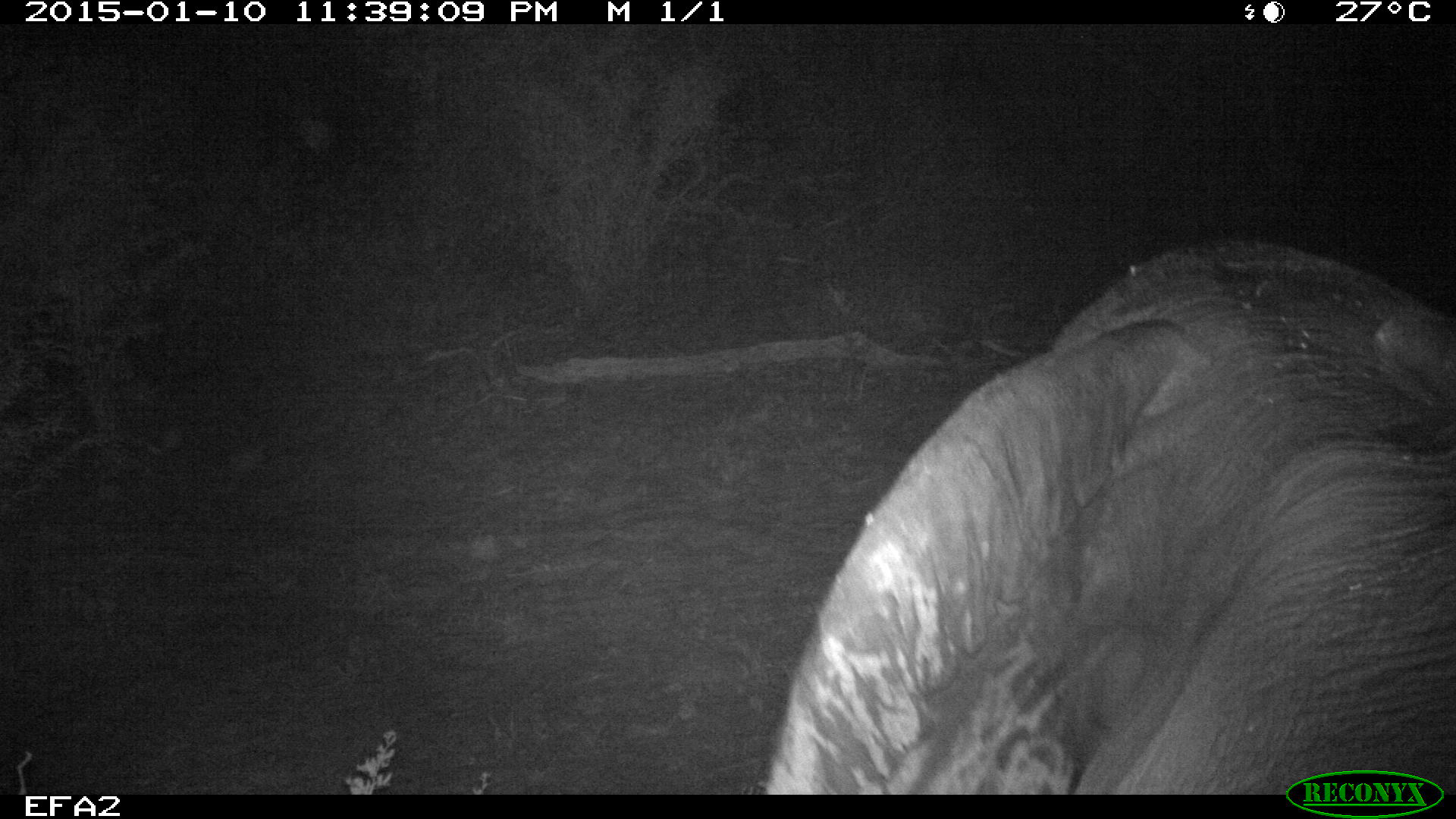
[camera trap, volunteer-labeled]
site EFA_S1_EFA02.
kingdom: Animalia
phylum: Chordata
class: Mammalia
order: Proboscidea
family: Elephantidae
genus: Loxodonta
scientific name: Loxodonta africana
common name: african bush elephant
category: elephant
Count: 1.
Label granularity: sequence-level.